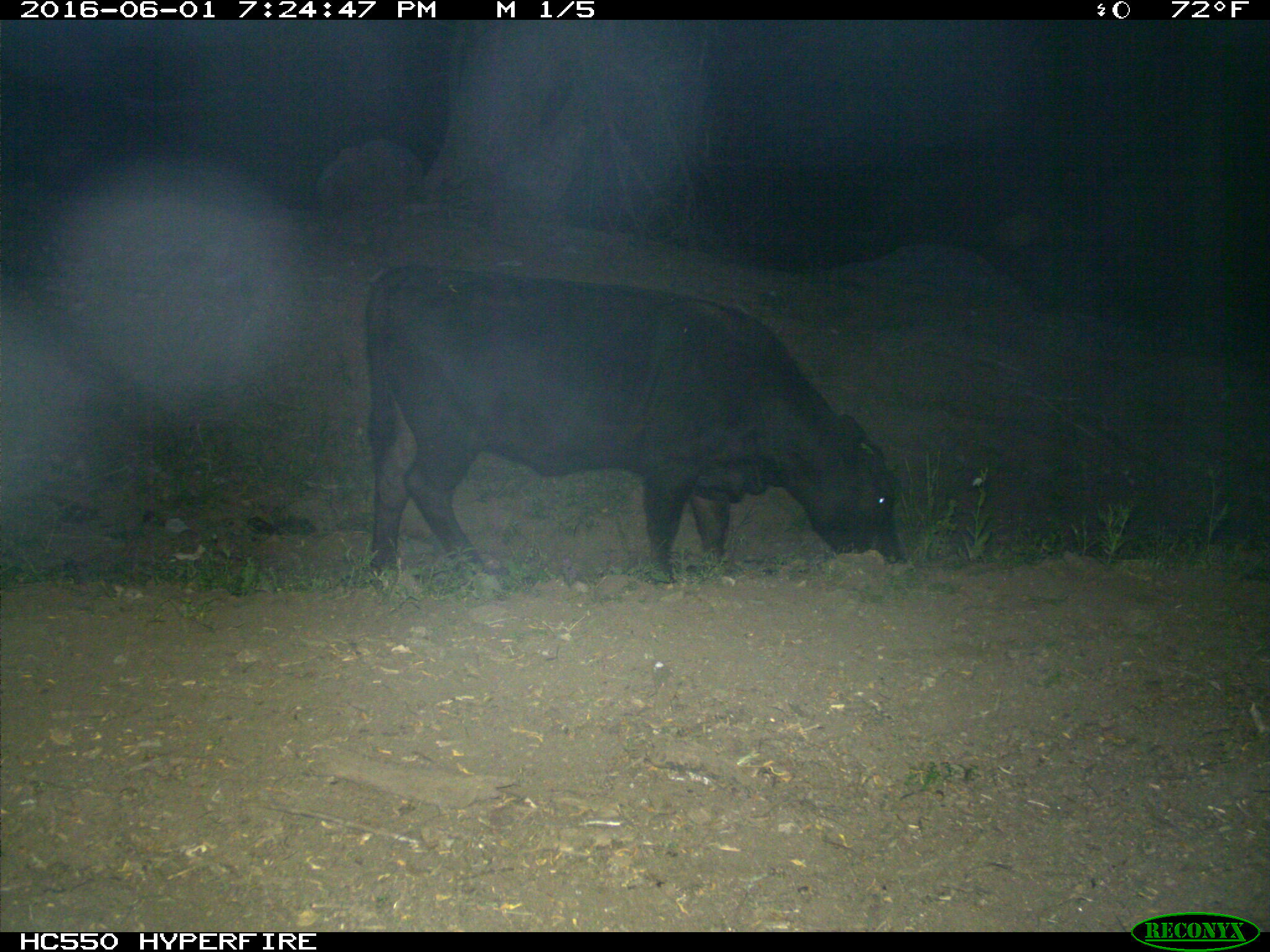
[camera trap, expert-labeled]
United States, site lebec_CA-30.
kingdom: Animalia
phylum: Chordata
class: Mammalia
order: Artiodactyla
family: Bovidae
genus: Bos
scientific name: Bos taurus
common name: domestic cow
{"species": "Bos taurus (domestic cow)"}